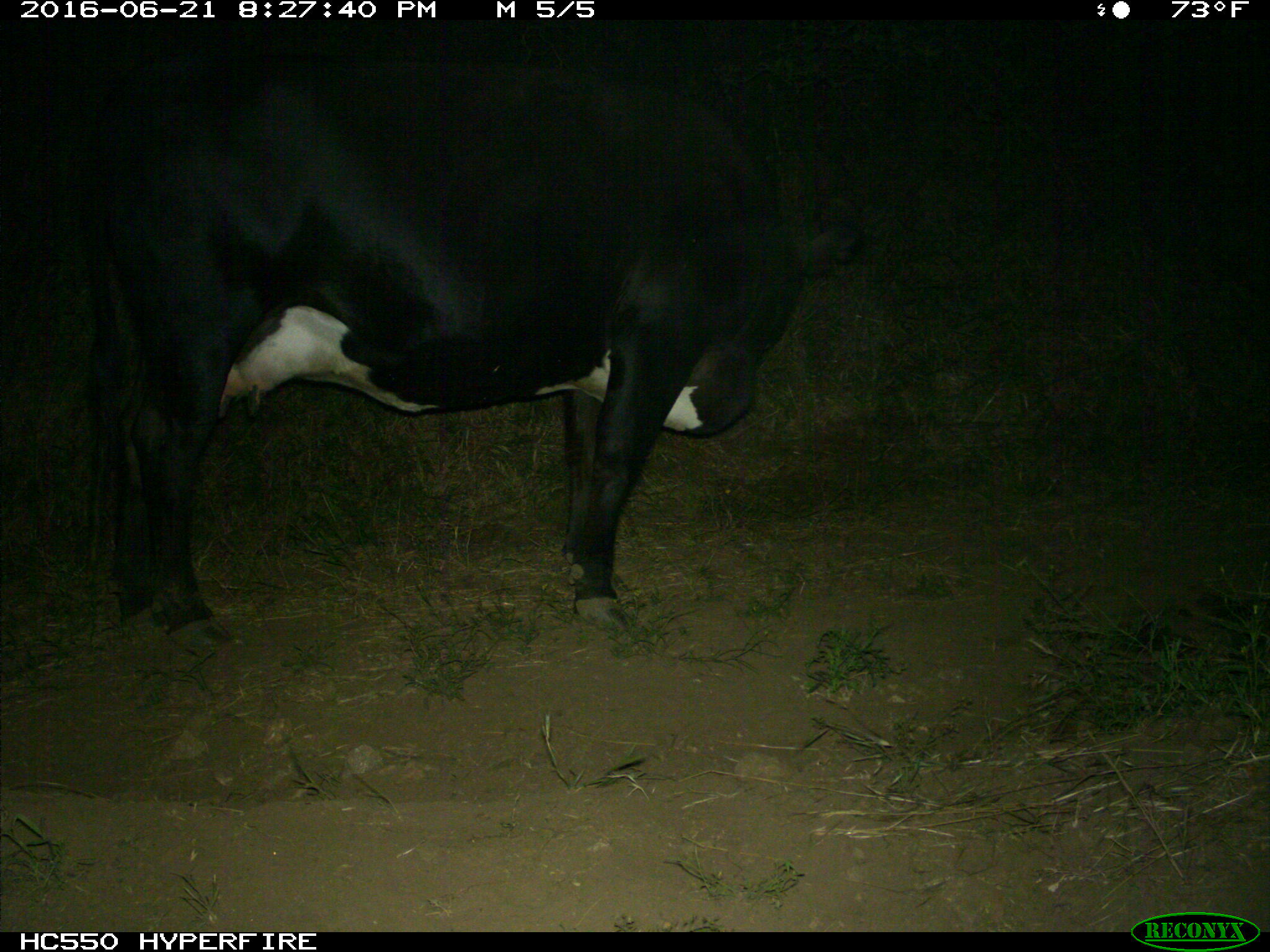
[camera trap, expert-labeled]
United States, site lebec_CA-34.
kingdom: Animalia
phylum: Chordata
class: Mammalia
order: Artiodactyla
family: Bovidae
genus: Bos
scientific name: Bos taurus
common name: domestic cow